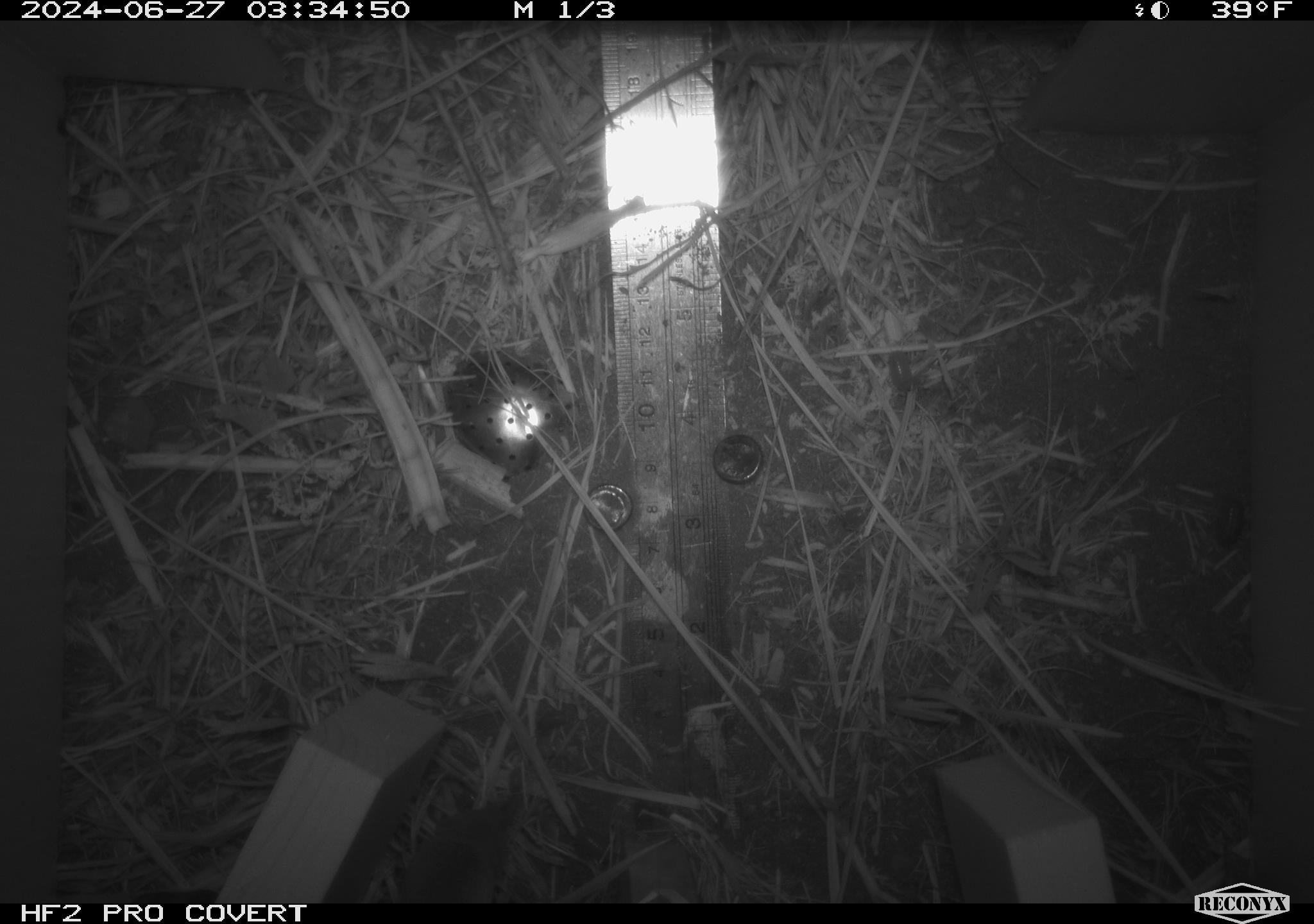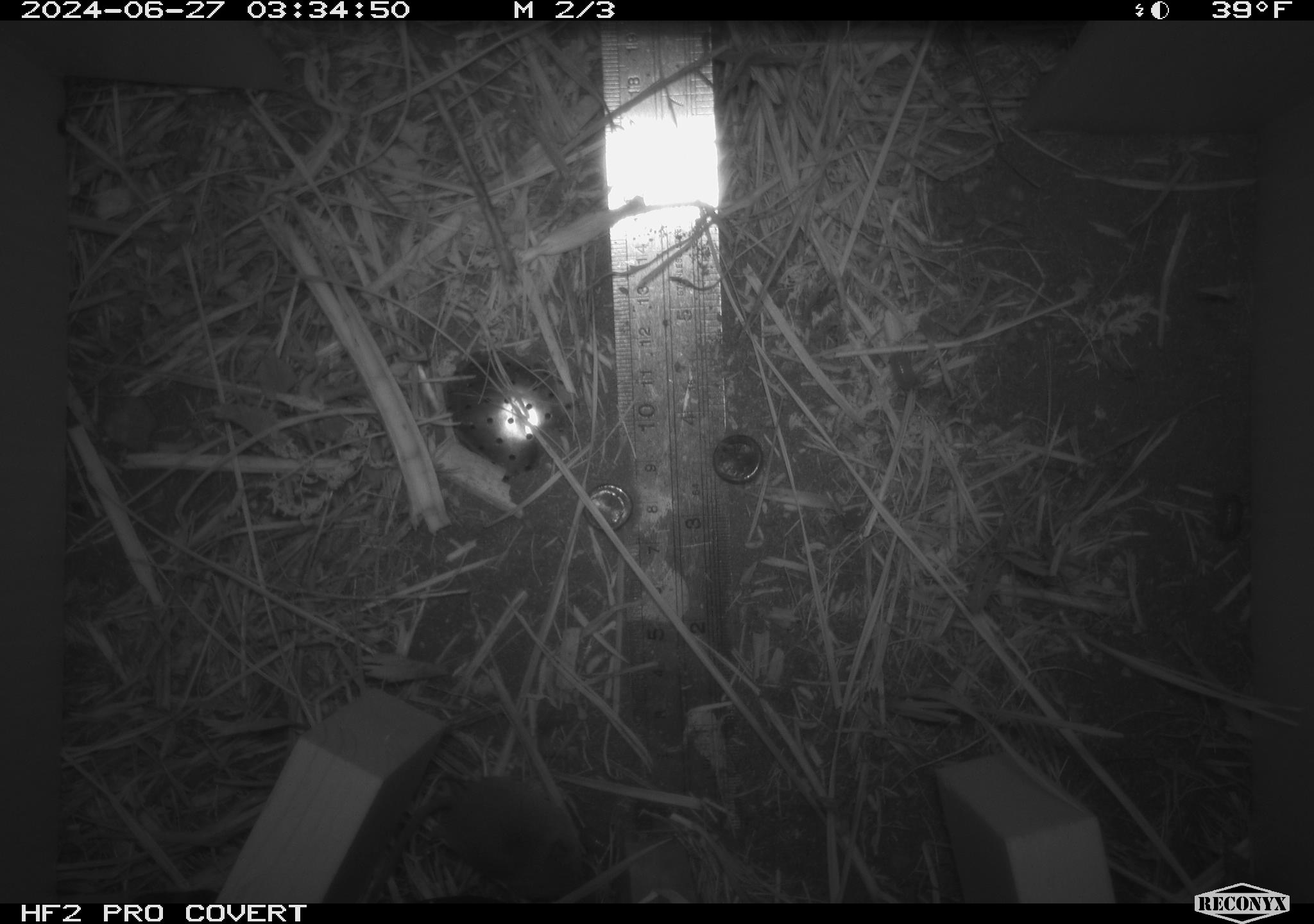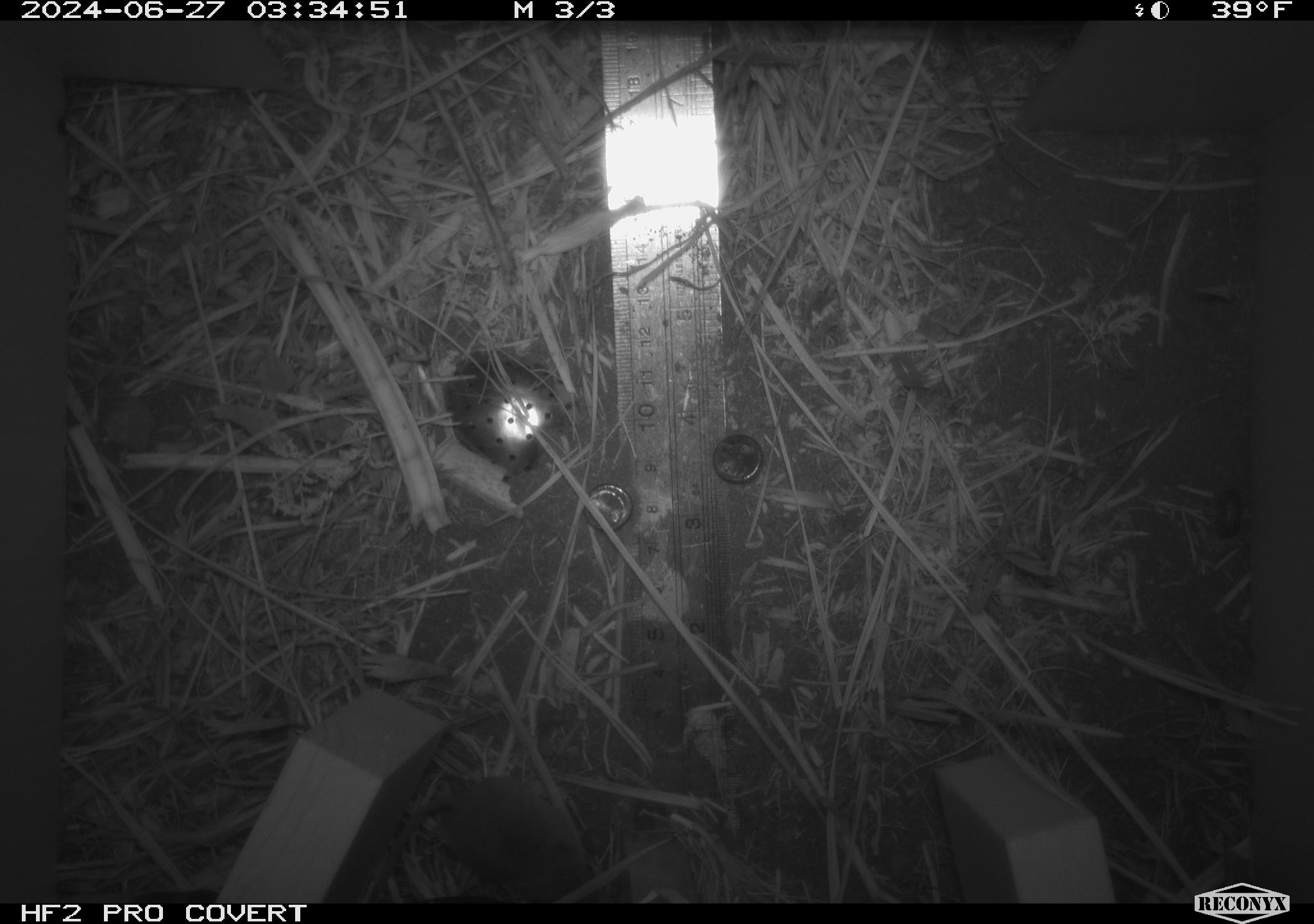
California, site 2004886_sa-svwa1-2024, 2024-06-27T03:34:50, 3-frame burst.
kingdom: Animalia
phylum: Chordata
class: Mammalia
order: Eulipotyphla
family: Soricidae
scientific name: Soricidae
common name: shrews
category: soricidae family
Soricidae family (shrews) (Soricidae).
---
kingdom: Animalia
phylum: Arthropoda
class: Insecta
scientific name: Insecta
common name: insect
Insect (Insecta).